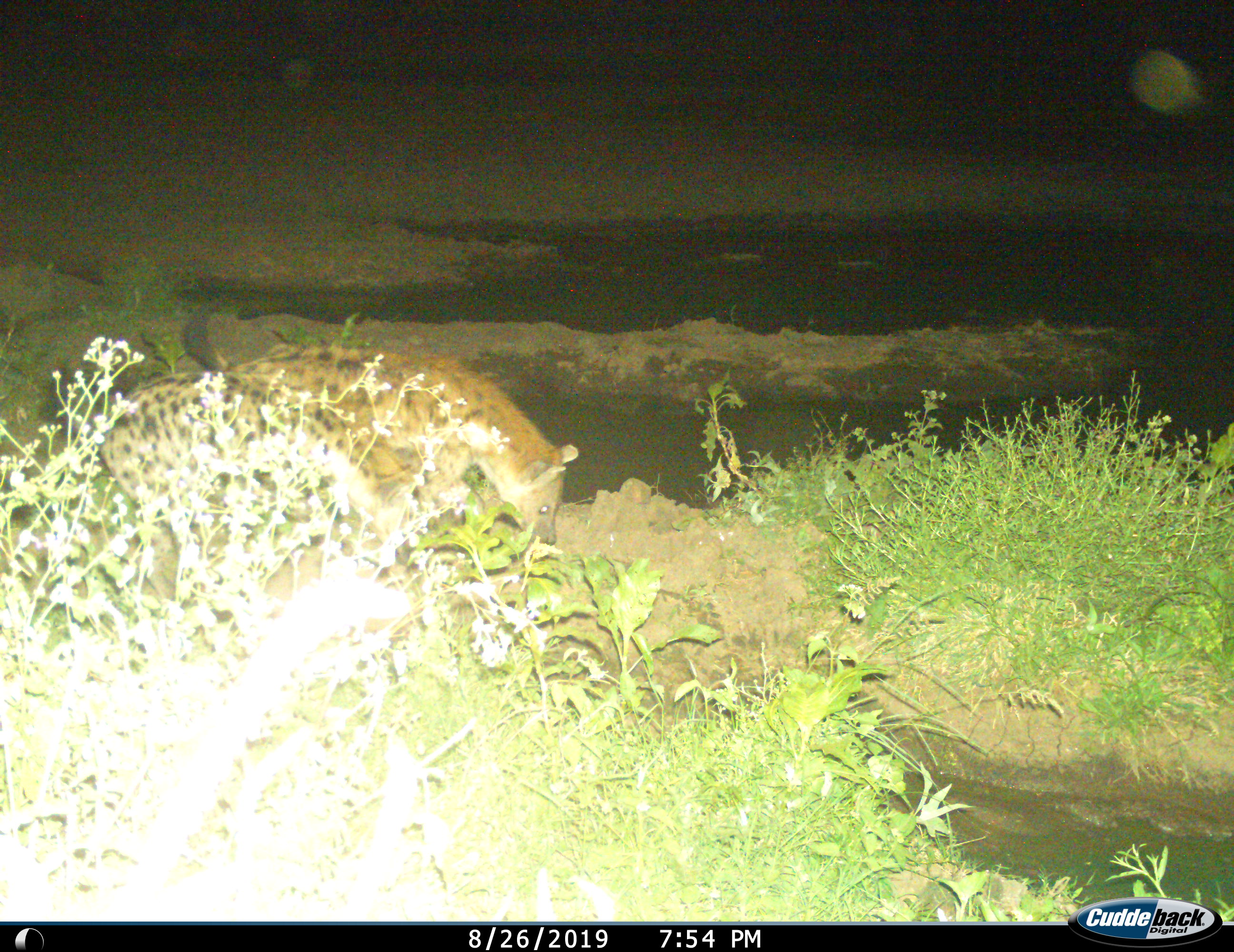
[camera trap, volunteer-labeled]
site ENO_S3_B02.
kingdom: Animalia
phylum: Chordata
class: Mammalia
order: Carnivora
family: Hyaenidae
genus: Crocuta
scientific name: Crocuta crocuta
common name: spotted hyena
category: hyenaspotted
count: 2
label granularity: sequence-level